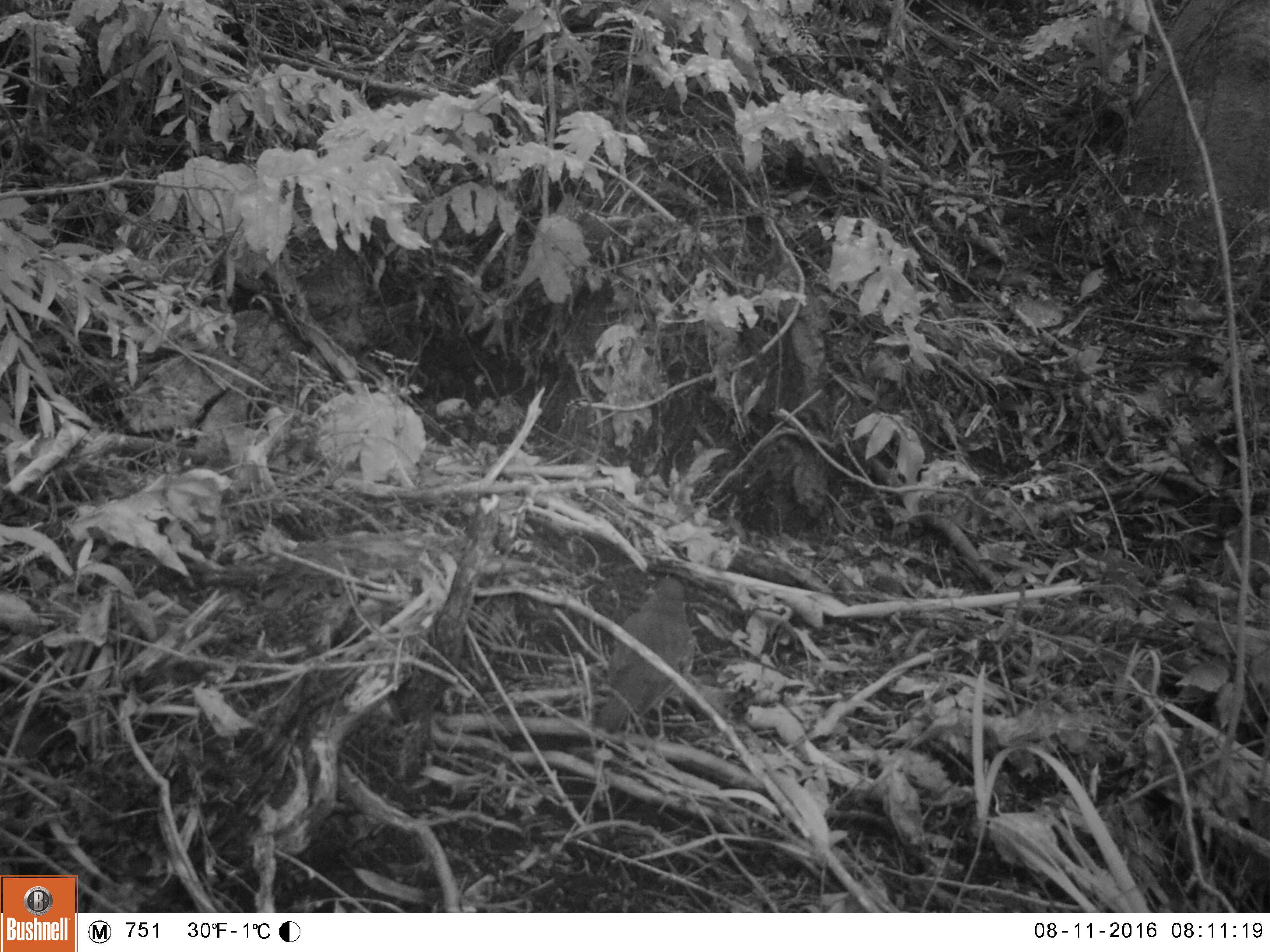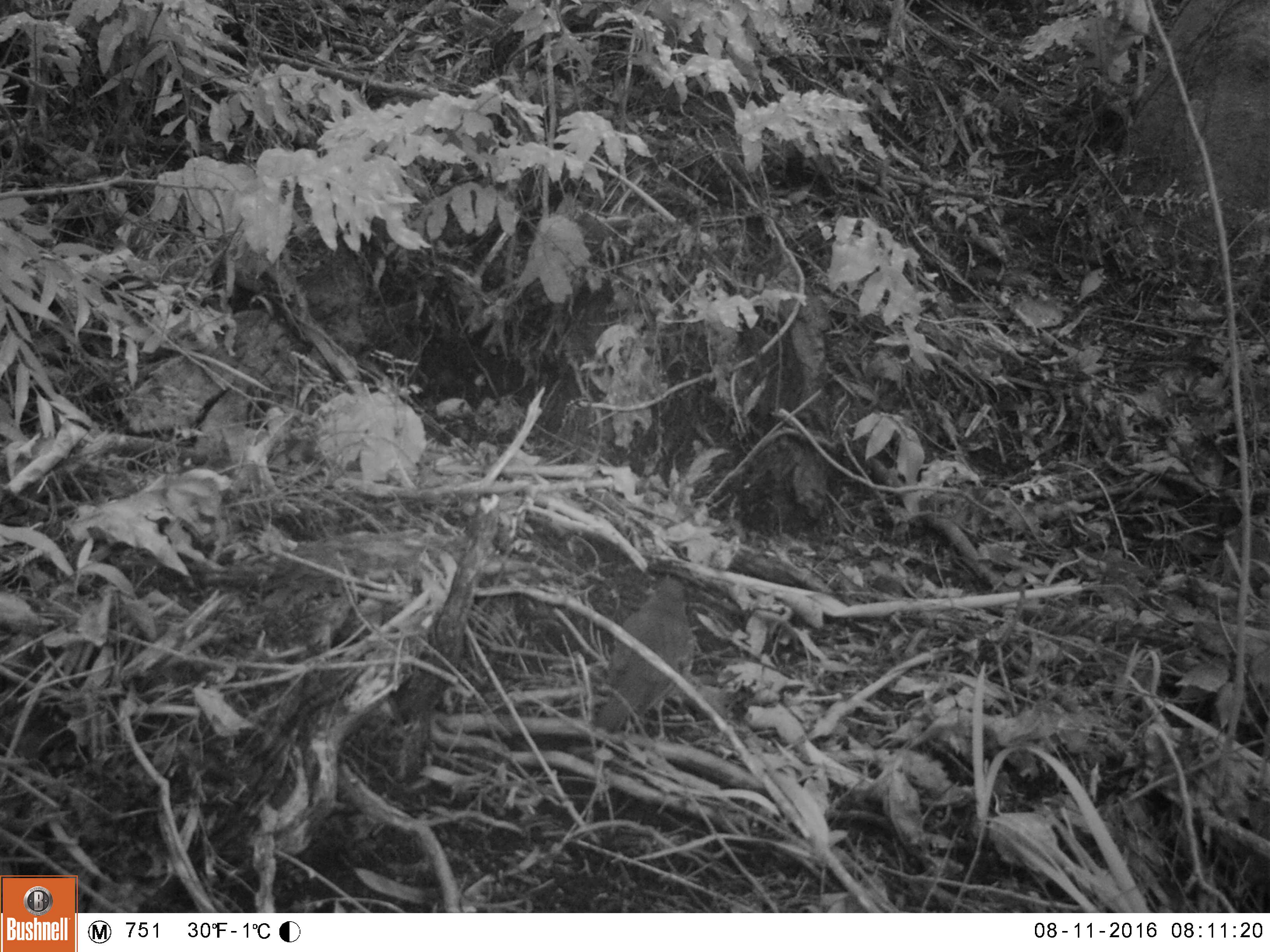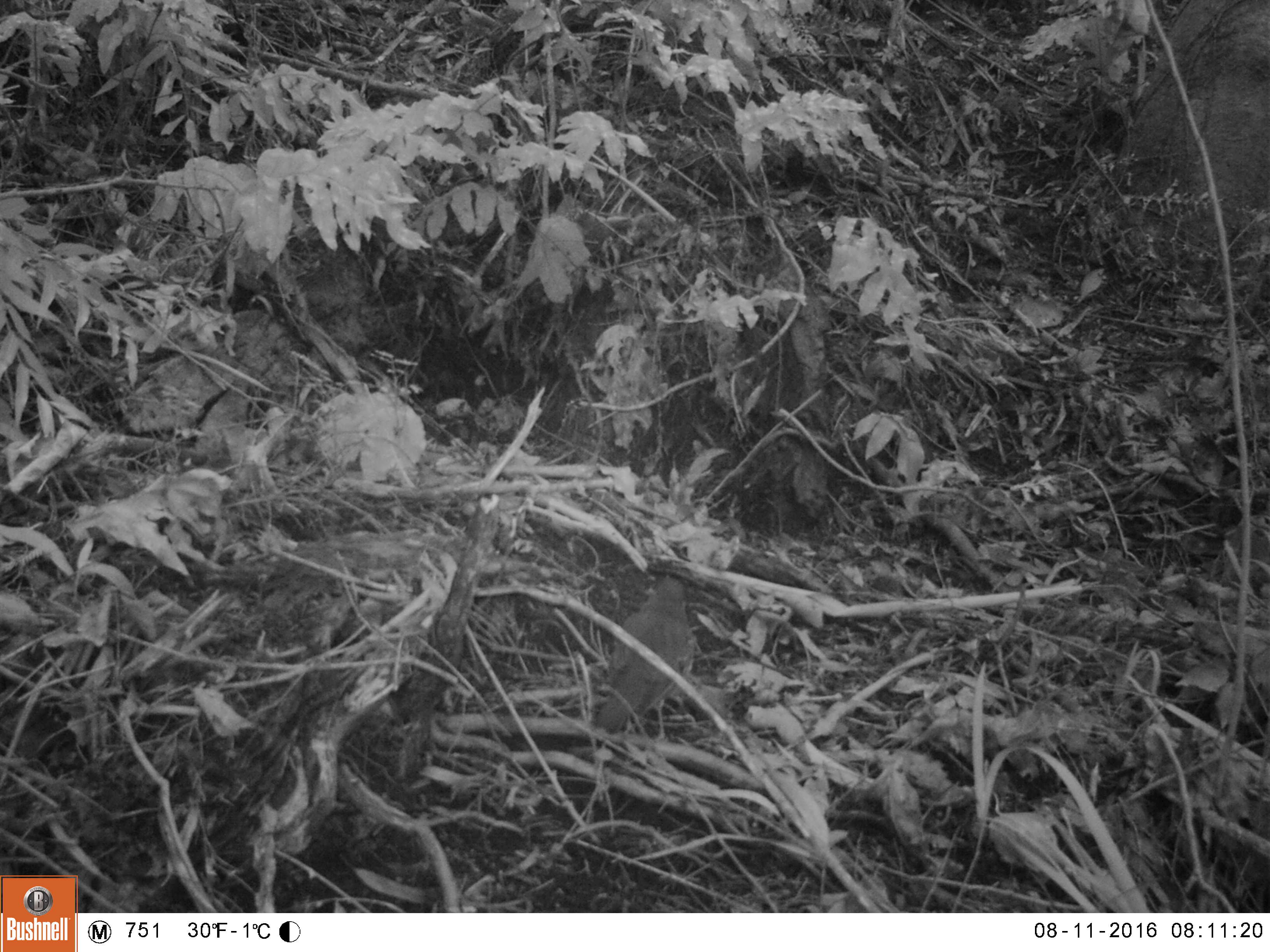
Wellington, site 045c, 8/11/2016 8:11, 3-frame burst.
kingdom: Animalia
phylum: Chordata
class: Aves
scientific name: Aves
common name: bird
Bird (Aves).